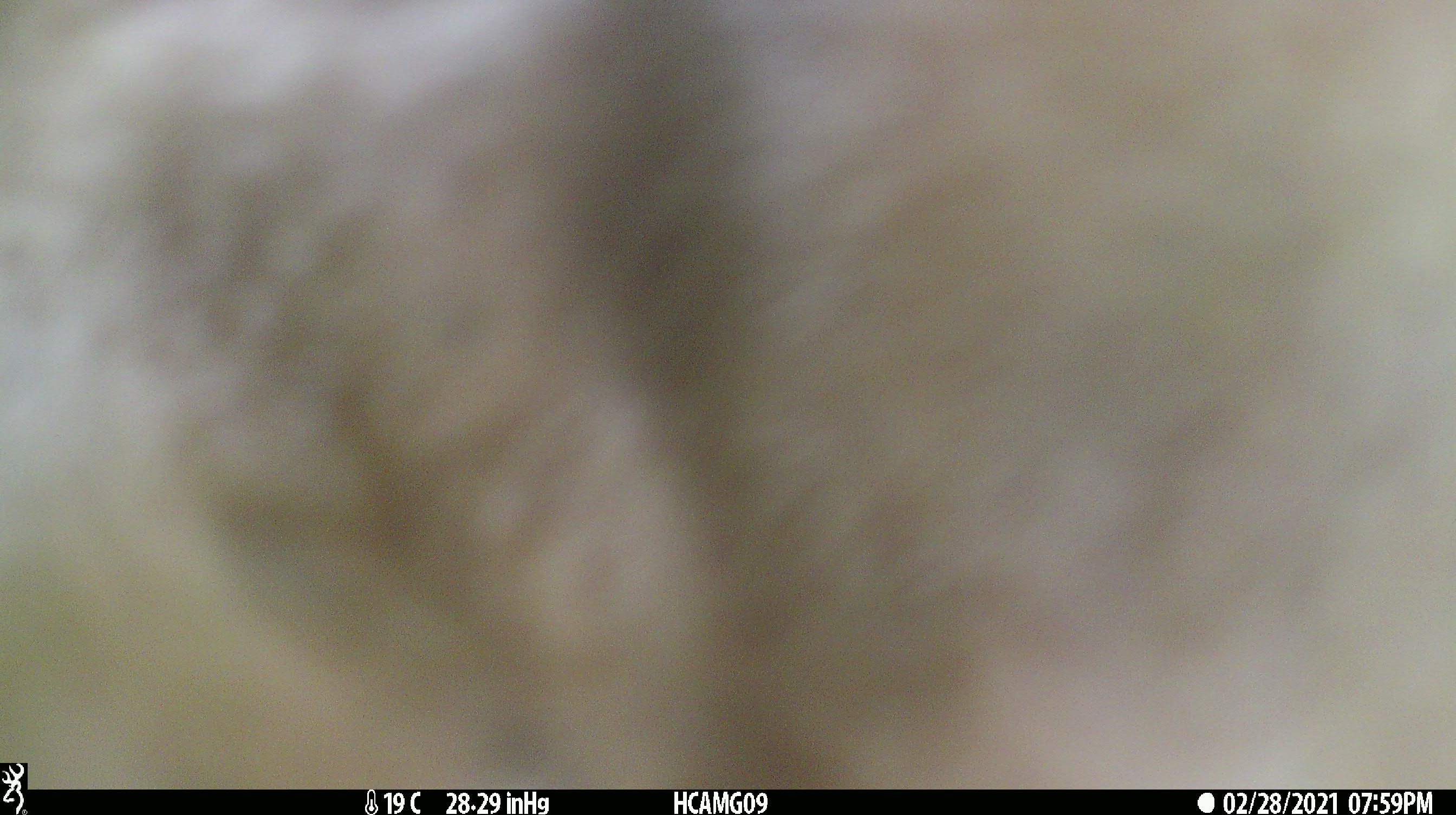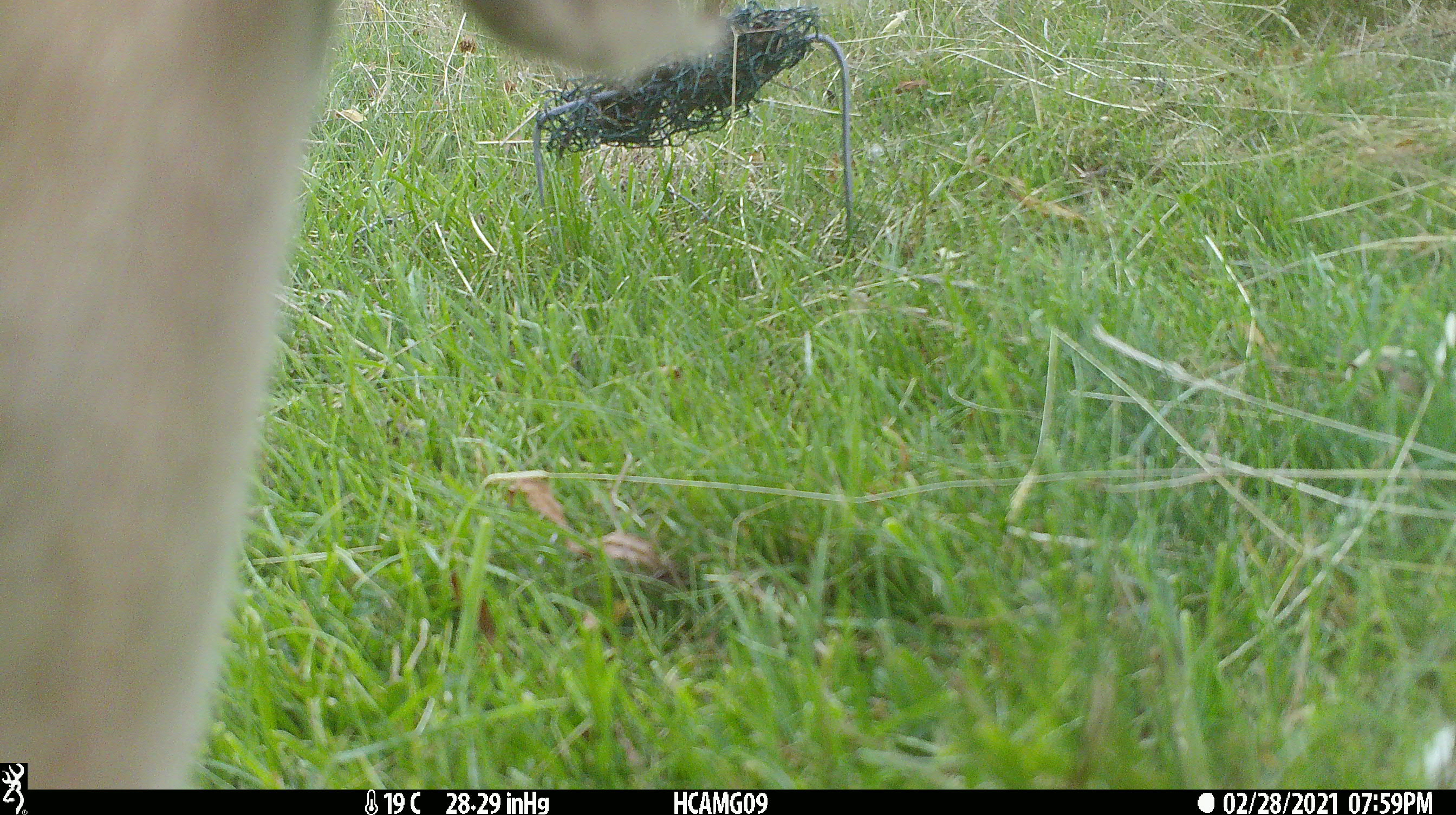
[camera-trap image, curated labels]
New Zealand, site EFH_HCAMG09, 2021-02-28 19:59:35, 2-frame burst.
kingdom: Animalia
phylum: Chordata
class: Mammalia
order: Artiodactyla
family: Bovidae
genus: Ovis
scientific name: Ovis aries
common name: domestic sheep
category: sheep